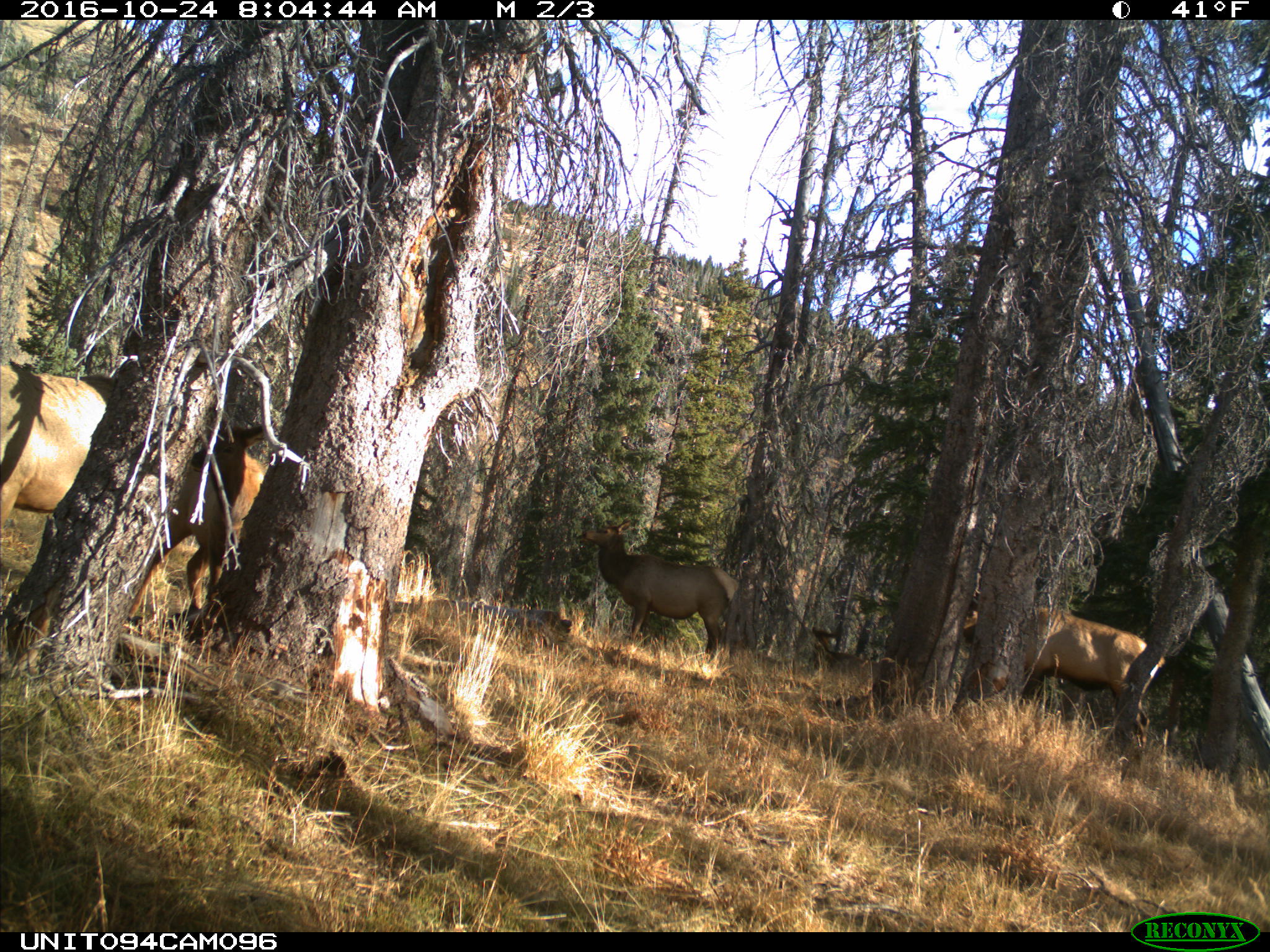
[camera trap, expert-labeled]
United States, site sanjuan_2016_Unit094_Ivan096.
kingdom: Animalia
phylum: Chordata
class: Mammalia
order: Artiodactyla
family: Cervidae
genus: Cervus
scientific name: Cervus elaphus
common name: red deer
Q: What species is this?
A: Cervus elaphus (red deer).